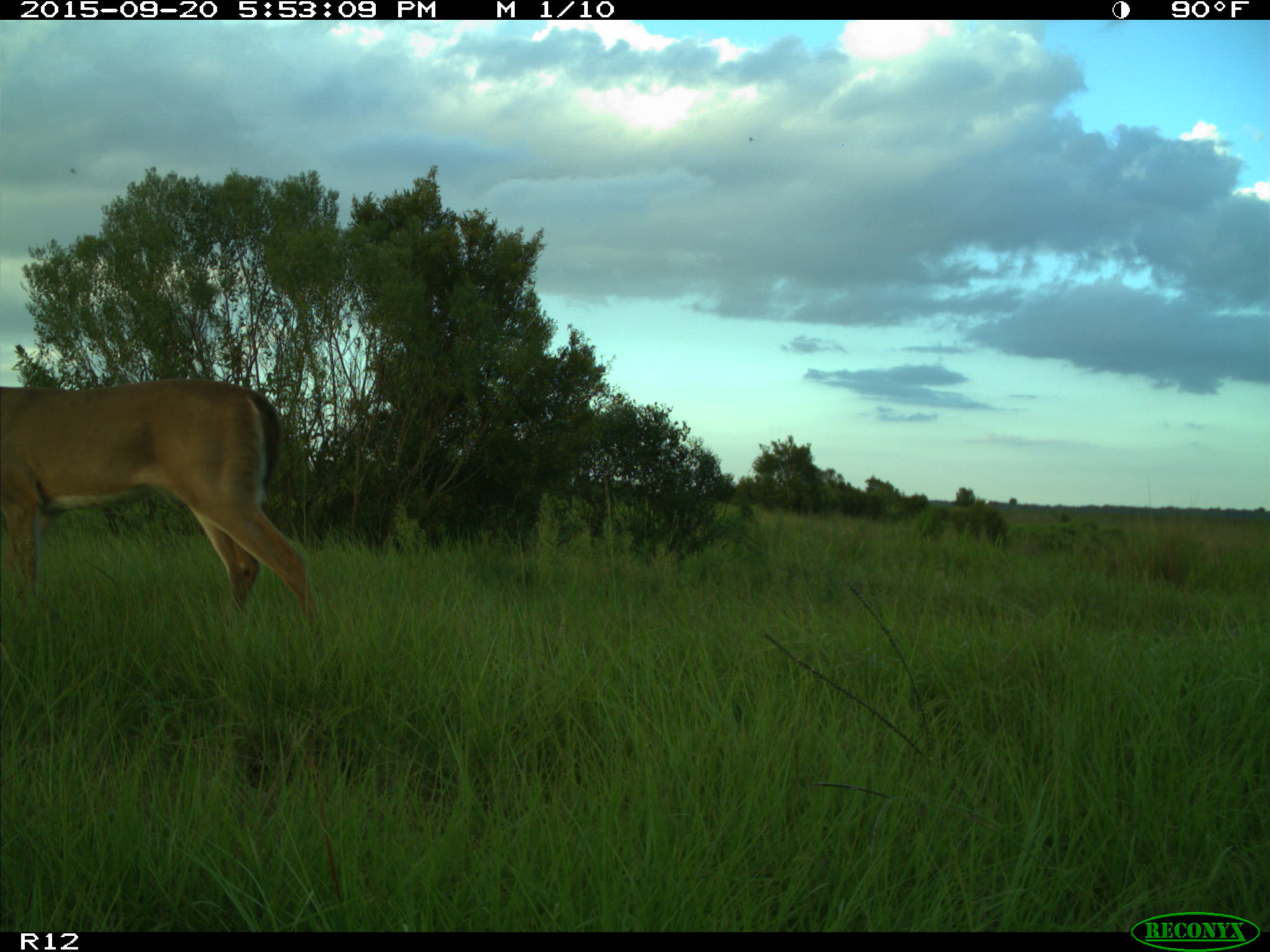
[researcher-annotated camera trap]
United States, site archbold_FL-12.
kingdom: Animalia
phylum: Chordata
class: Mammalia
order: Artiodactyla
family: Cervidae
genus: Odocoileus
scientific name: Odocoileus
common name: deer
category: unidentified deer